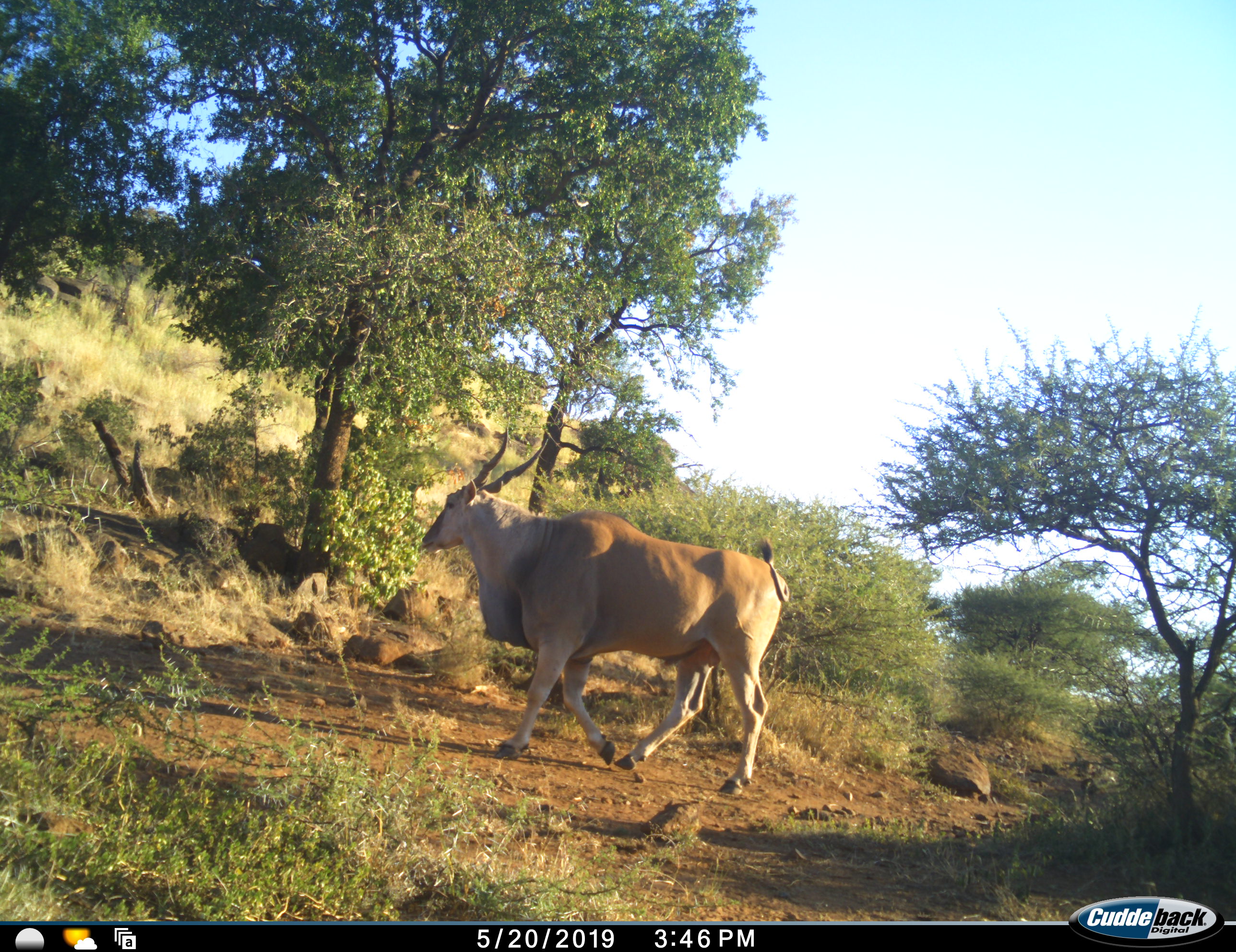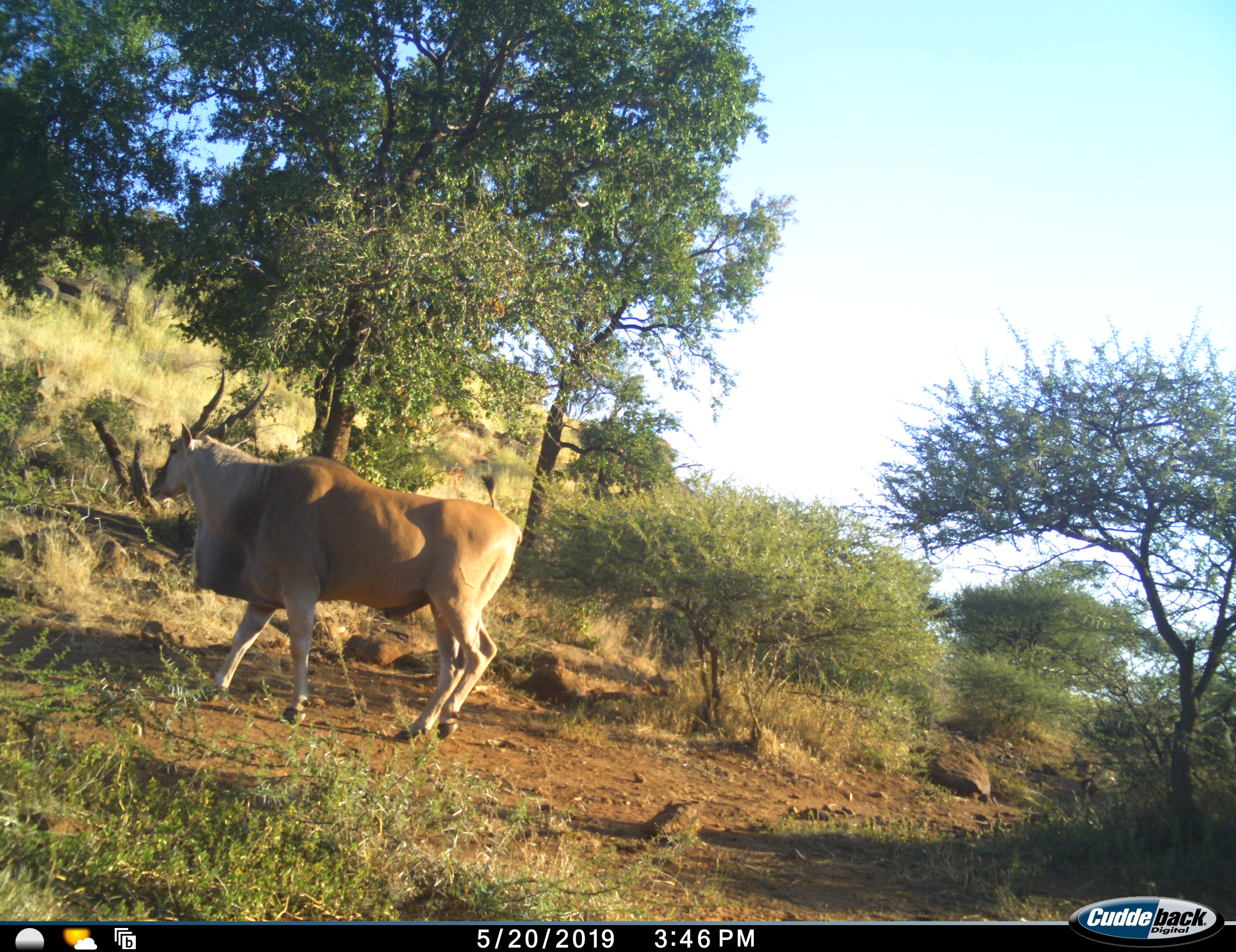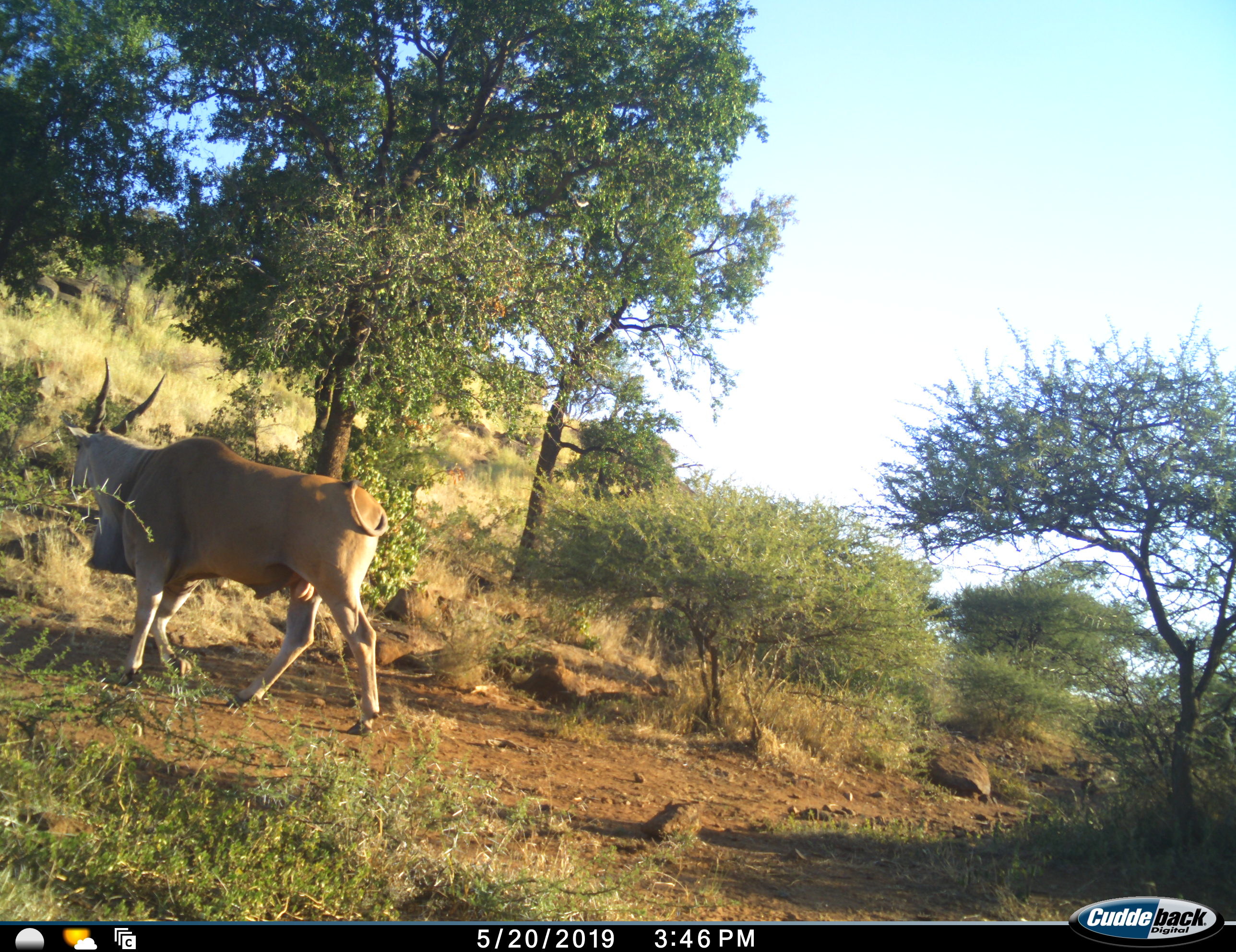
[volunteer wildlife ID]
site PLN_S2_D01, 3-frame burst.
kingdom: Animalia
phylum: Chordata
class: Mammalia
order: Artiodactyla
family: Bovidae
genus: Tragelaphus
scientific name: Tragelaphus oryx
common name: eland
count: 1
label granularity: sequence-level